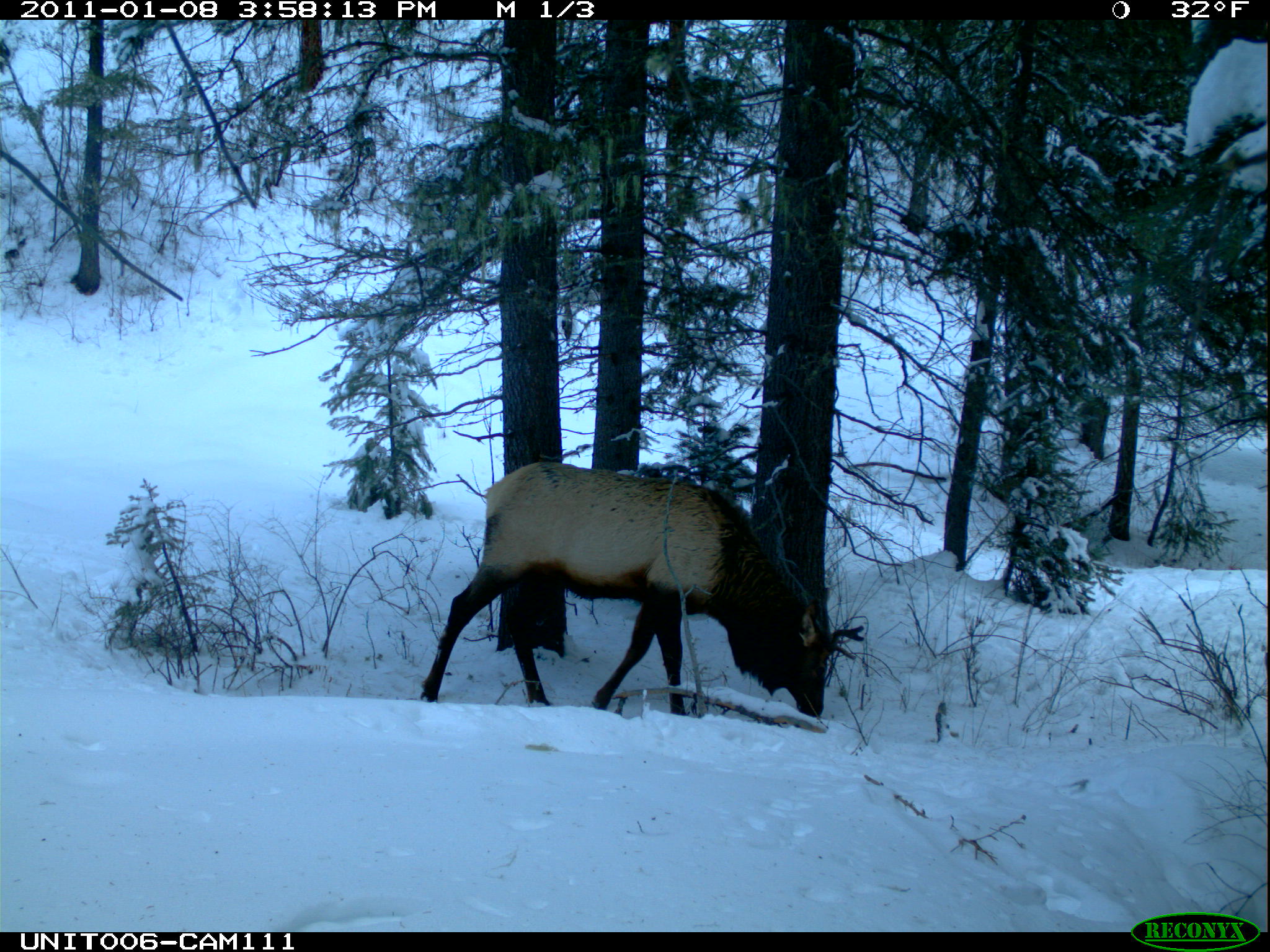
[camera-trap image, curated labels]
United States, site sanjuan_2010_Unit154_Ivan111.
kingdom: Animalia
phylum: Chordata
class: Mammalia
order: Artiodactyla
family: Cervidae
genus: Cervus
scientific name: Cervus elaphus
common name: red deer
Cervus elaphus (red deer).